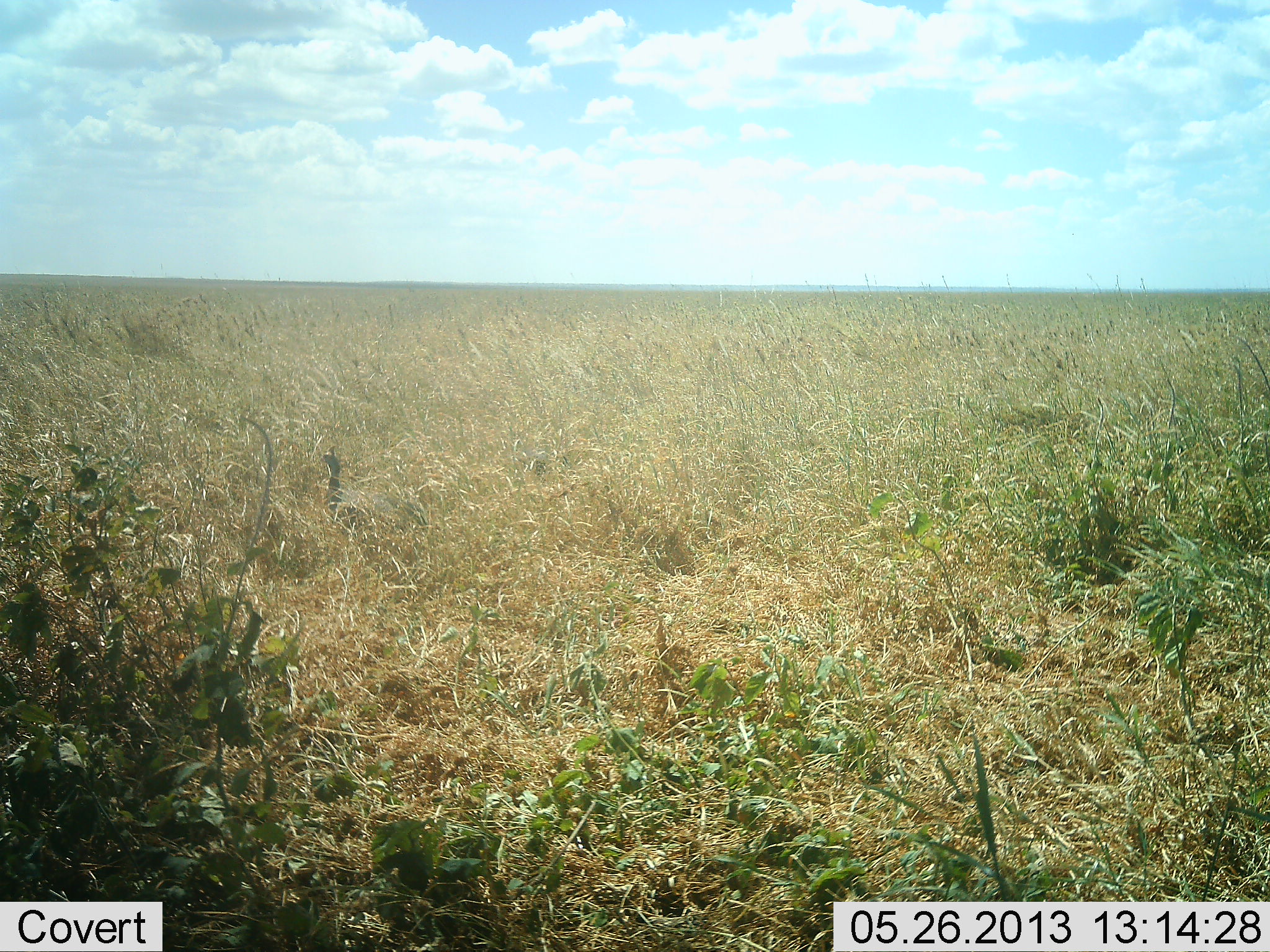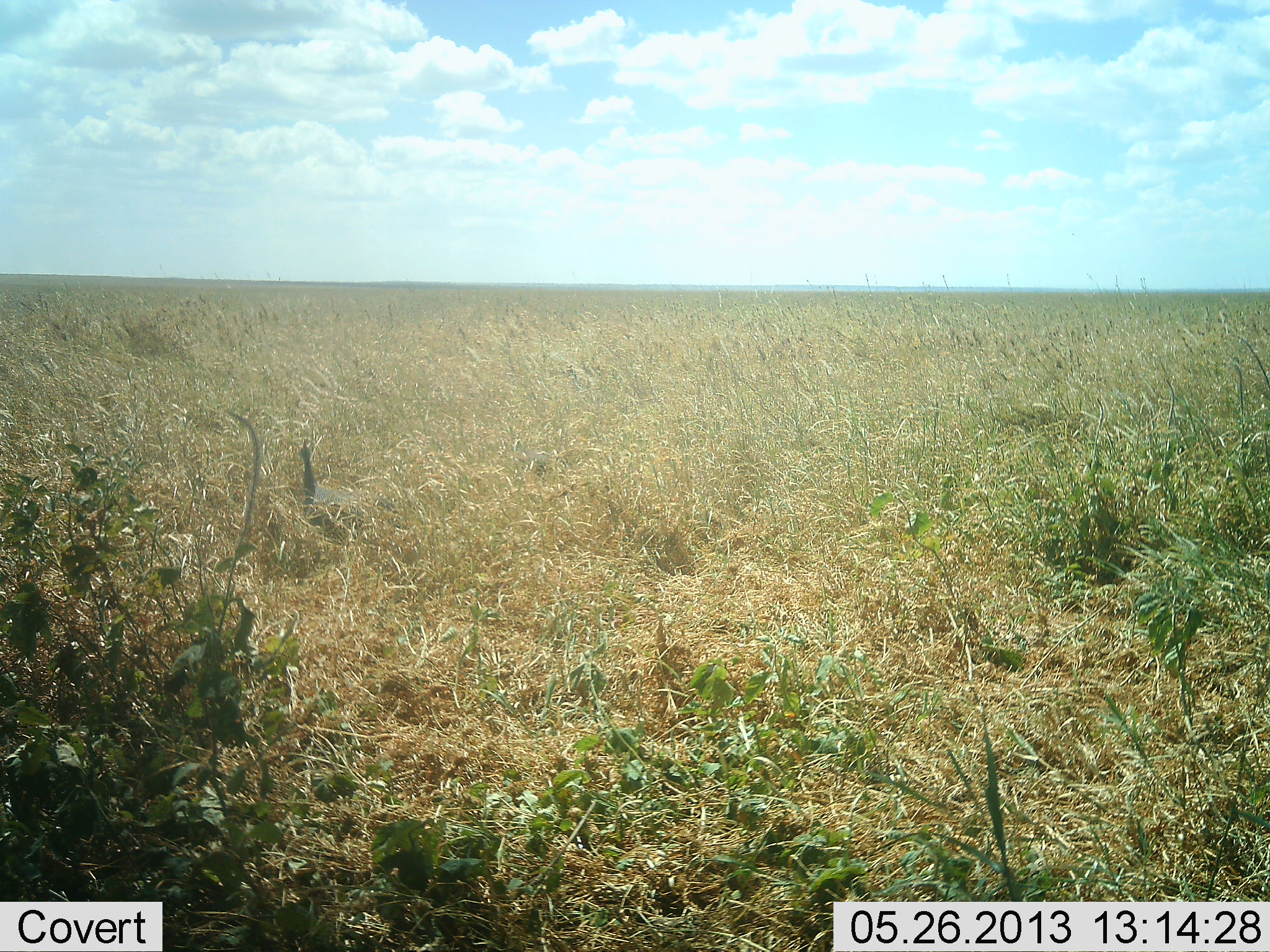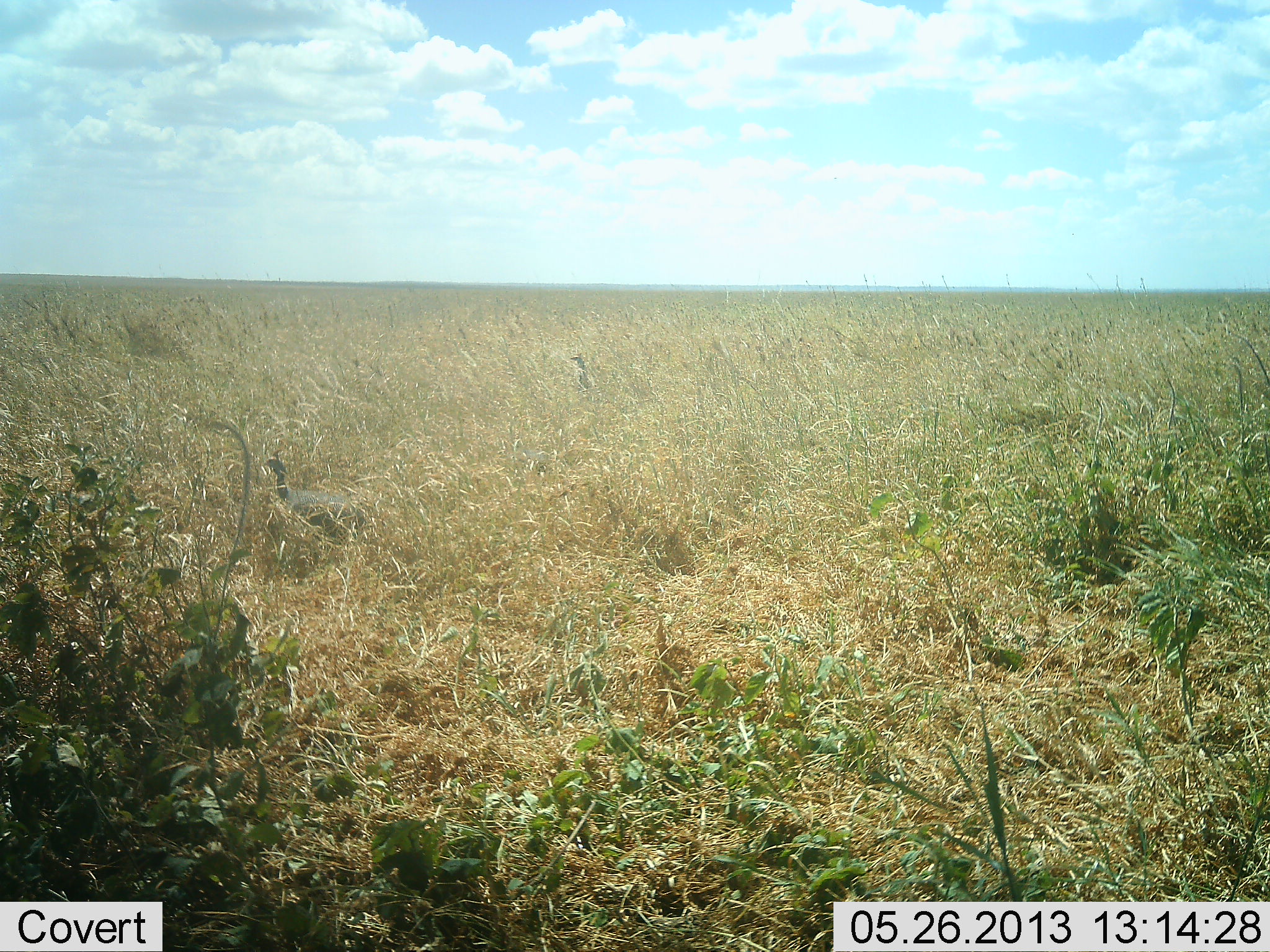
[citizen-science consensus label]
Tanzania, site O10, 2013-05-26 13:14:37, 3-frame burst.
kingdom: Animalia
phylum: Chordata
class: Aves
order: Galliformes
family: Numididae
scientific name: Numididae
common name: guinea fowl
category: guineafowl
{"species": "guineafowl (guinea fowl) (Numididae)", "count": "2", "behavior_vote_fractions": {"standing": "28%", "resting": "0%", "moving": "83%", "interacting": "0%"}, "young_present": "0%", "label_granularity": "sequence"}